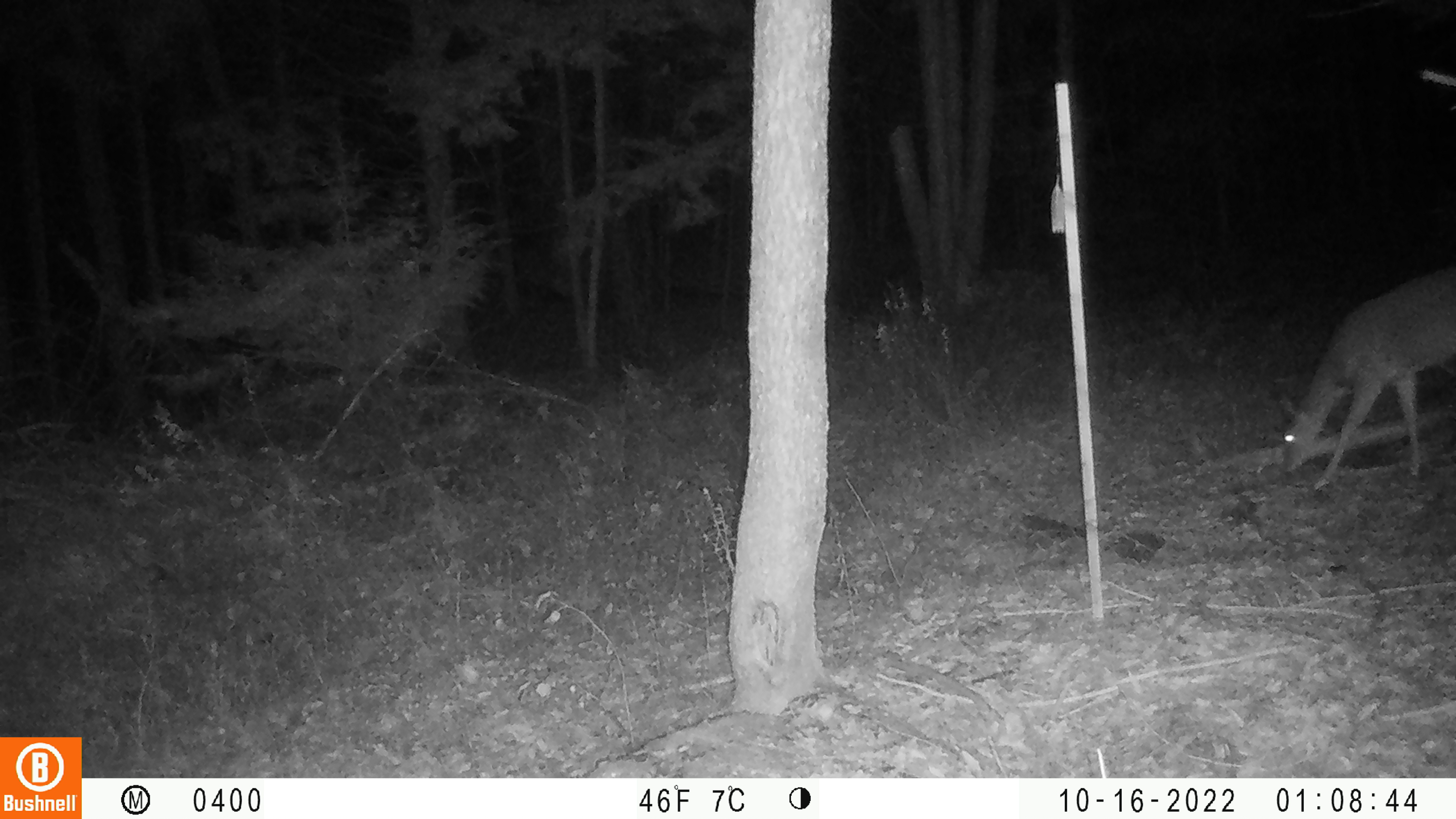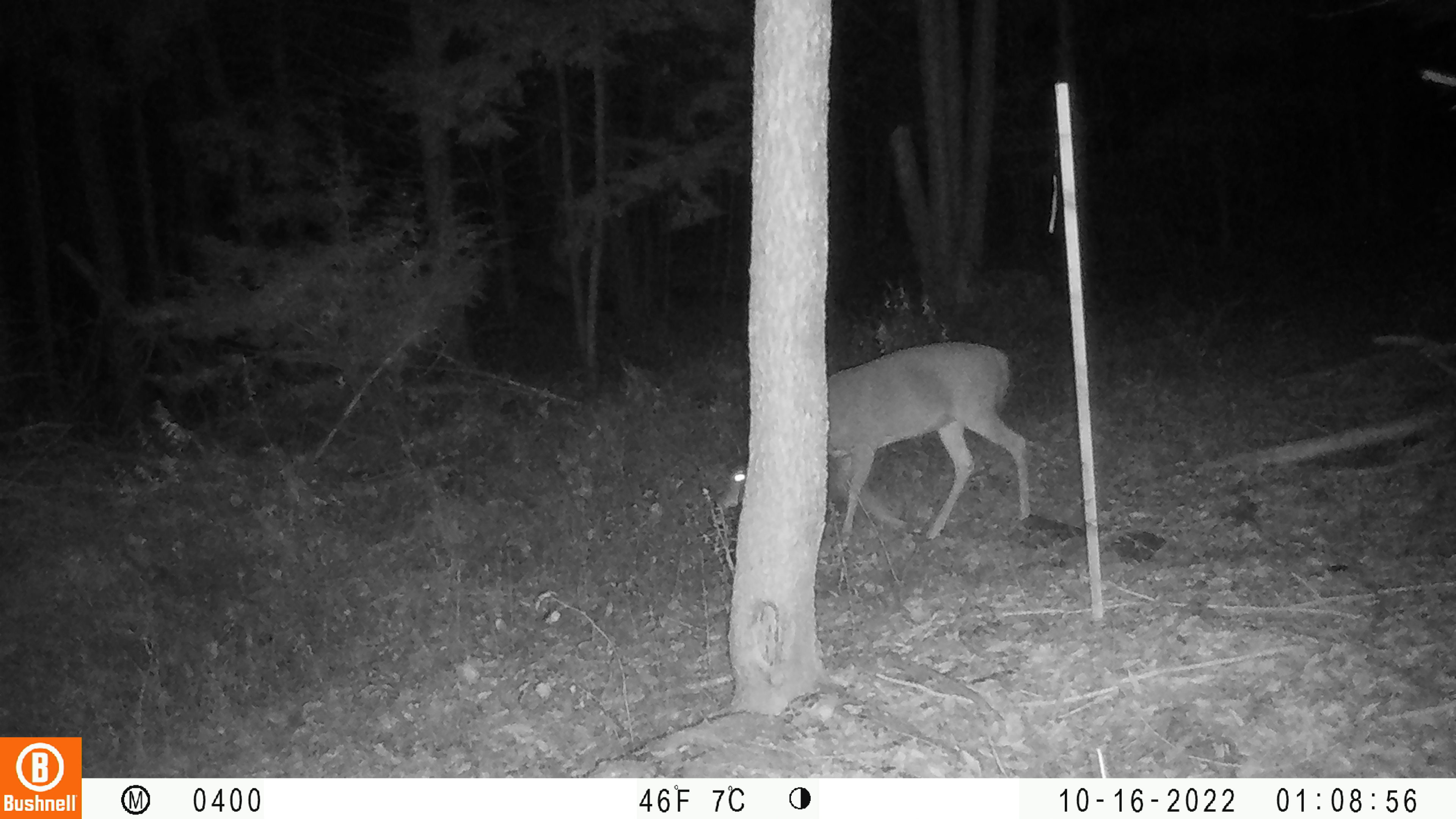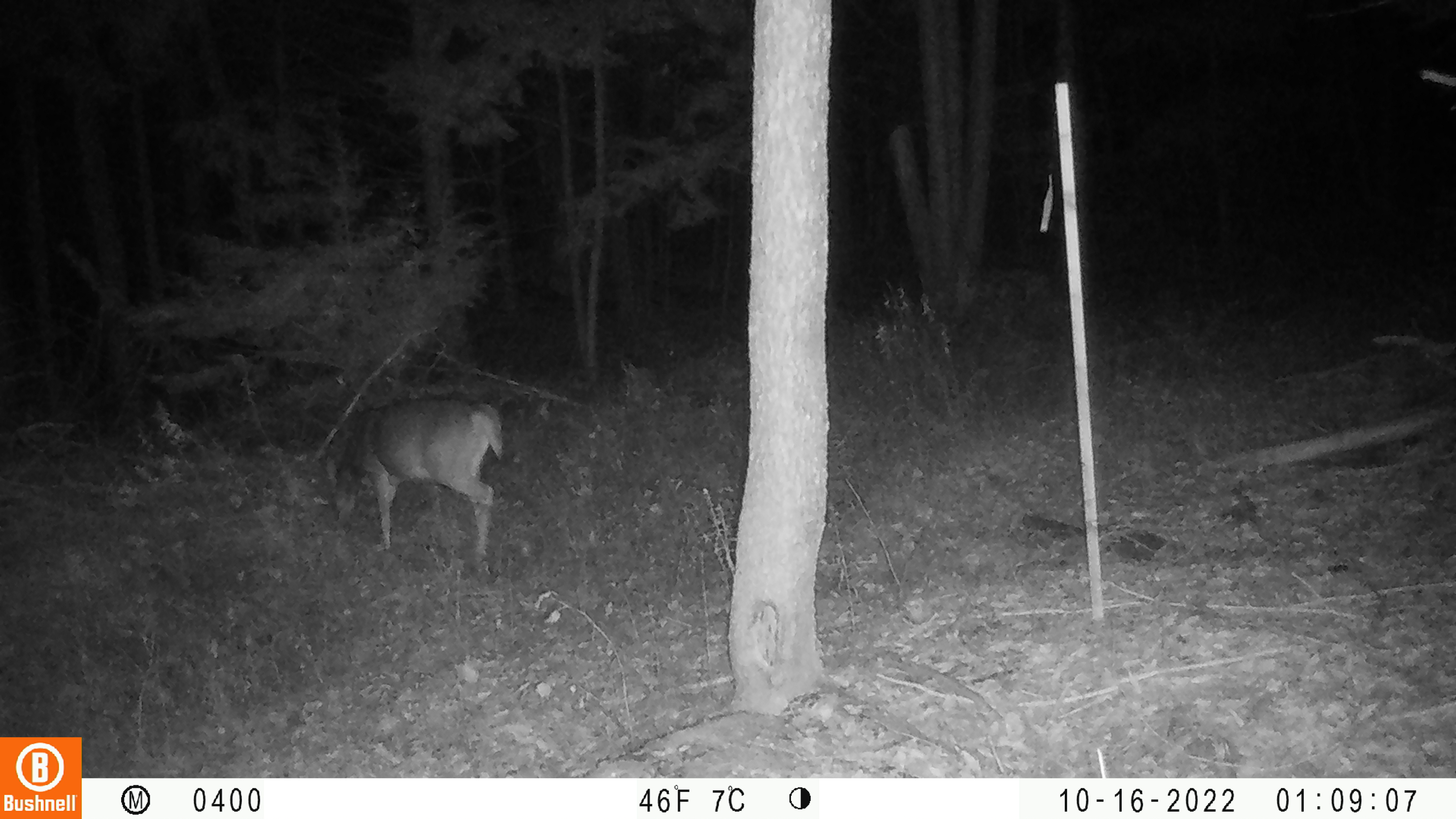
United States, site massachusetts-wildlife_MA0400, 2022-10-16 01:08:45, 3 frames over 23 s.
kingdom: Animalia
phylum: Chordata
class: Mammalia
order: Artiodactyla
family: Cervidae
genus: Odocoileus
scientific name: Odocoileus virginianus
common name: white-tailed deer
White-tailed deer (Odocoileus virginianus).